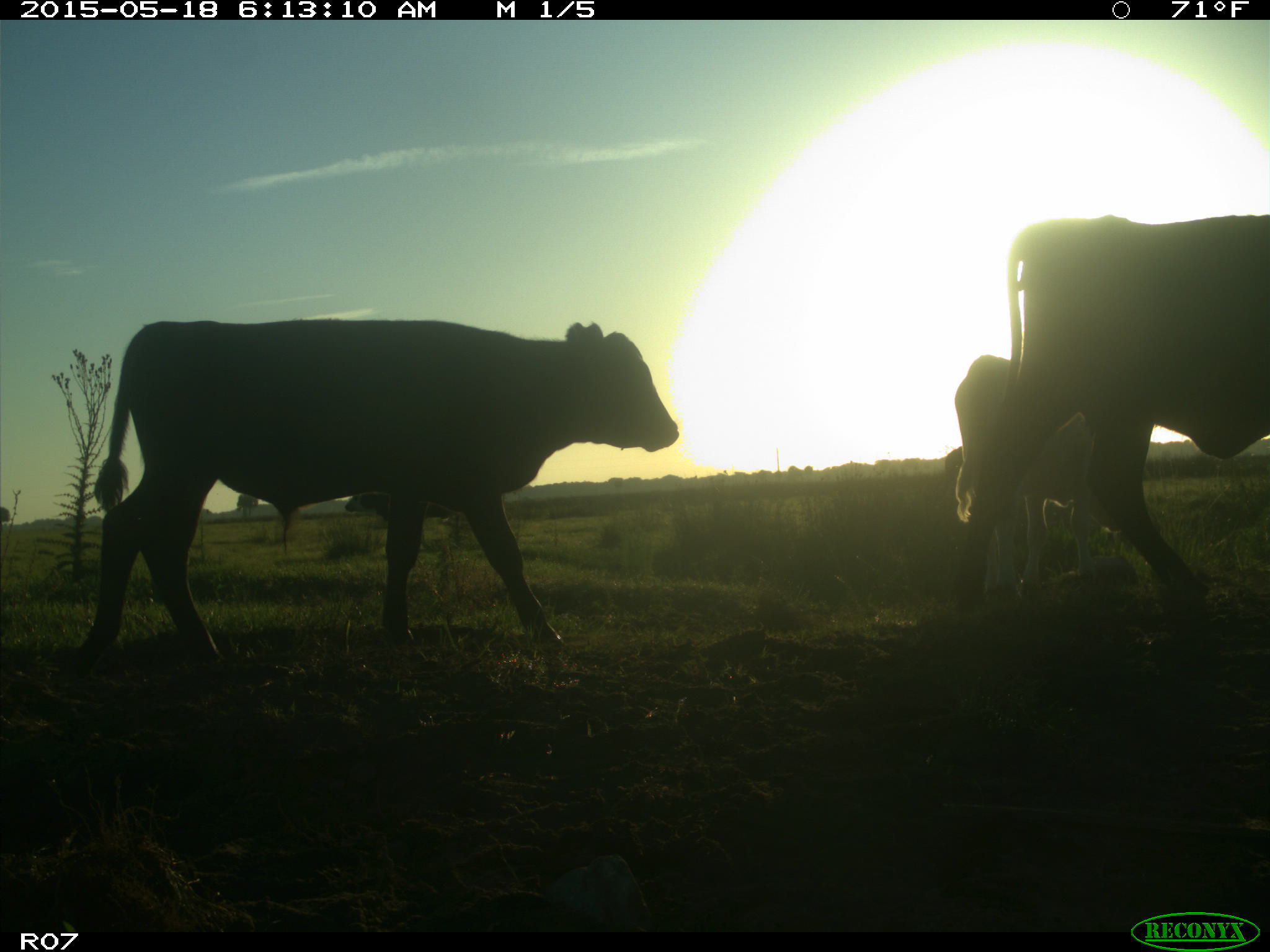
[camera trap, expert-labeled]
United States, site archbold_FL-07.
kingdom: Animalia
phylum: Chordata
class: Mammalia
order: Artiodactyla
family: Bovidae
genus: Bos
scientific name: Bos taurus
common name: domestic cow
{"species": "Bos taurus (domestic cow)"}